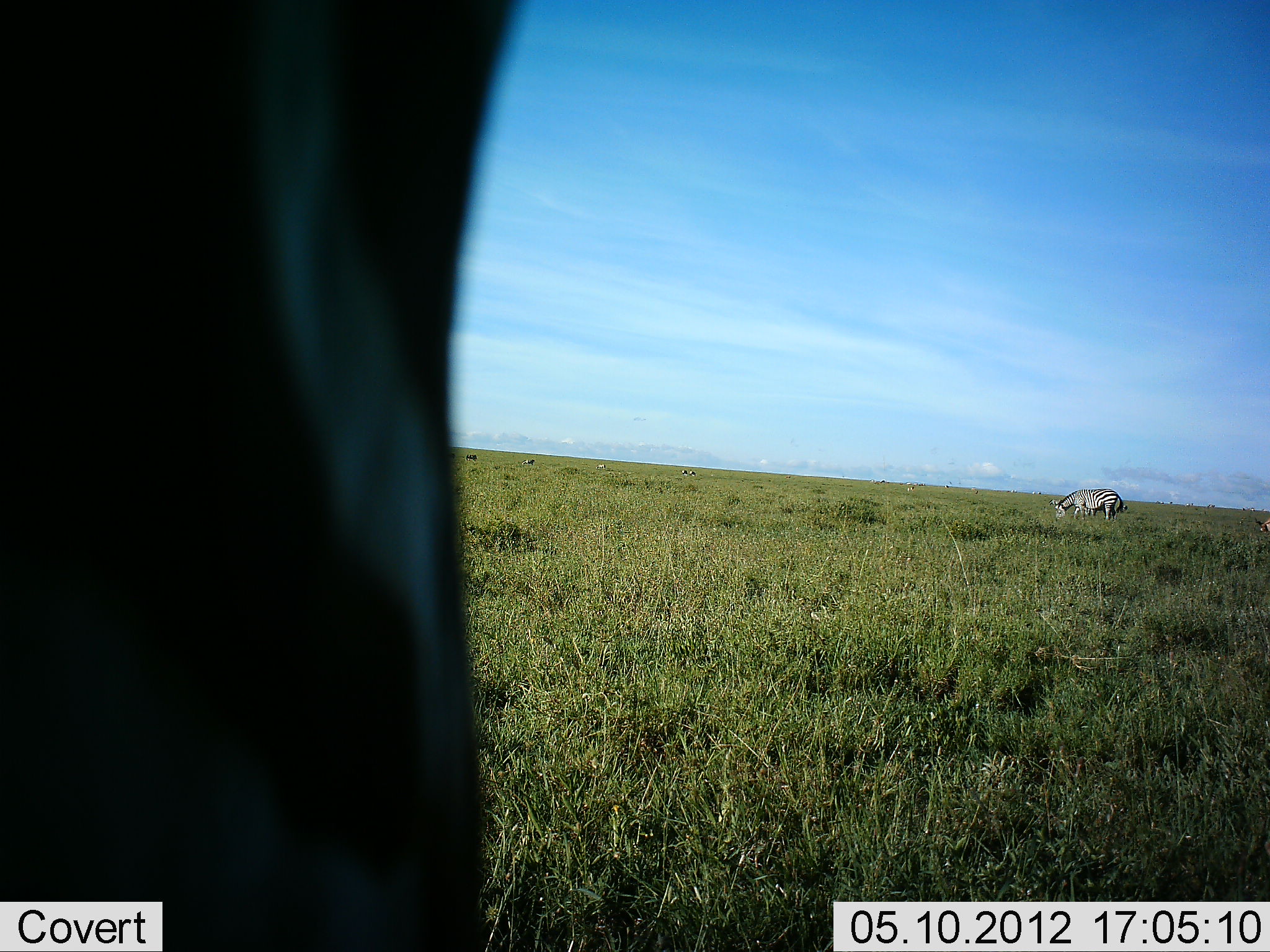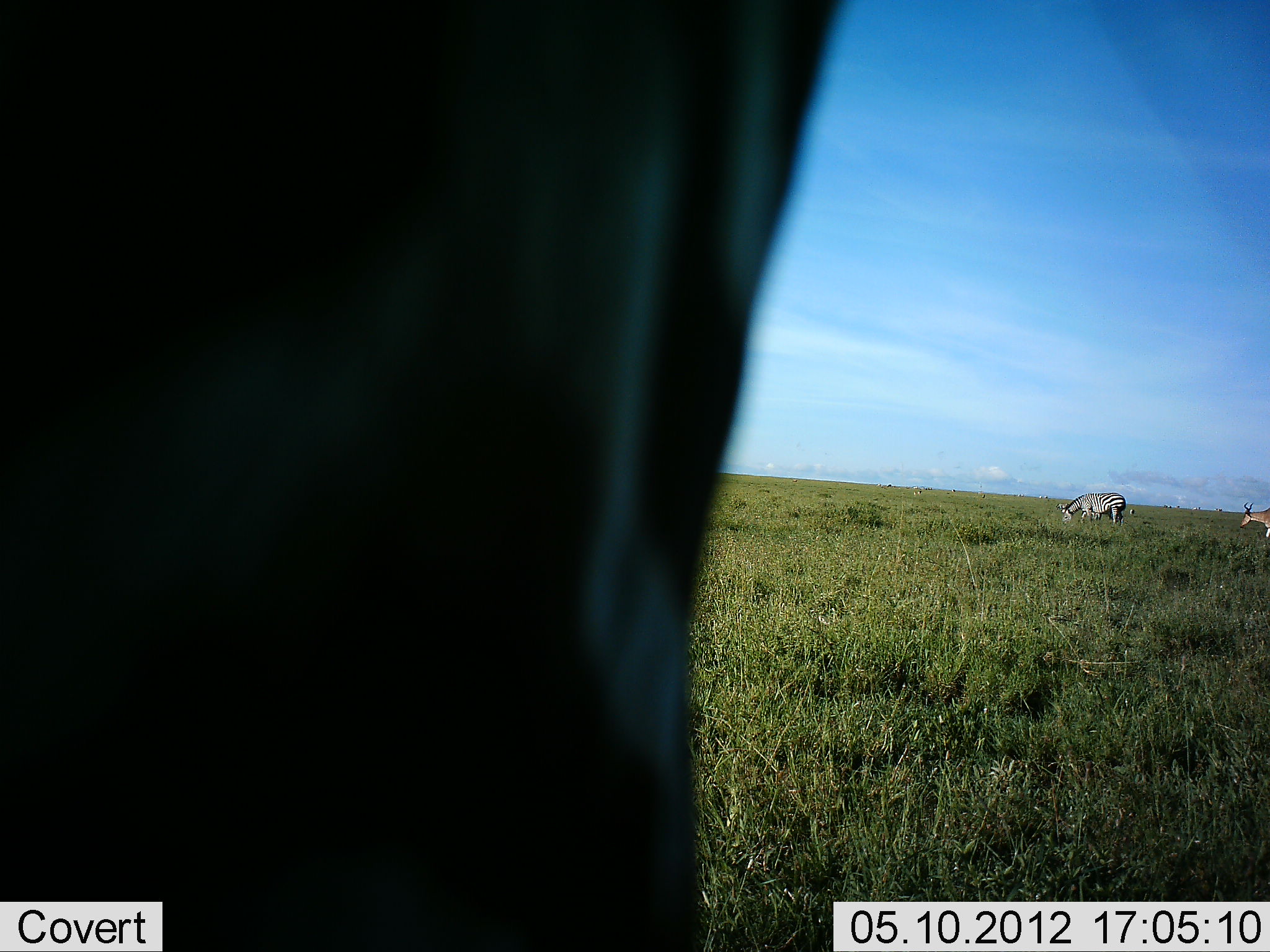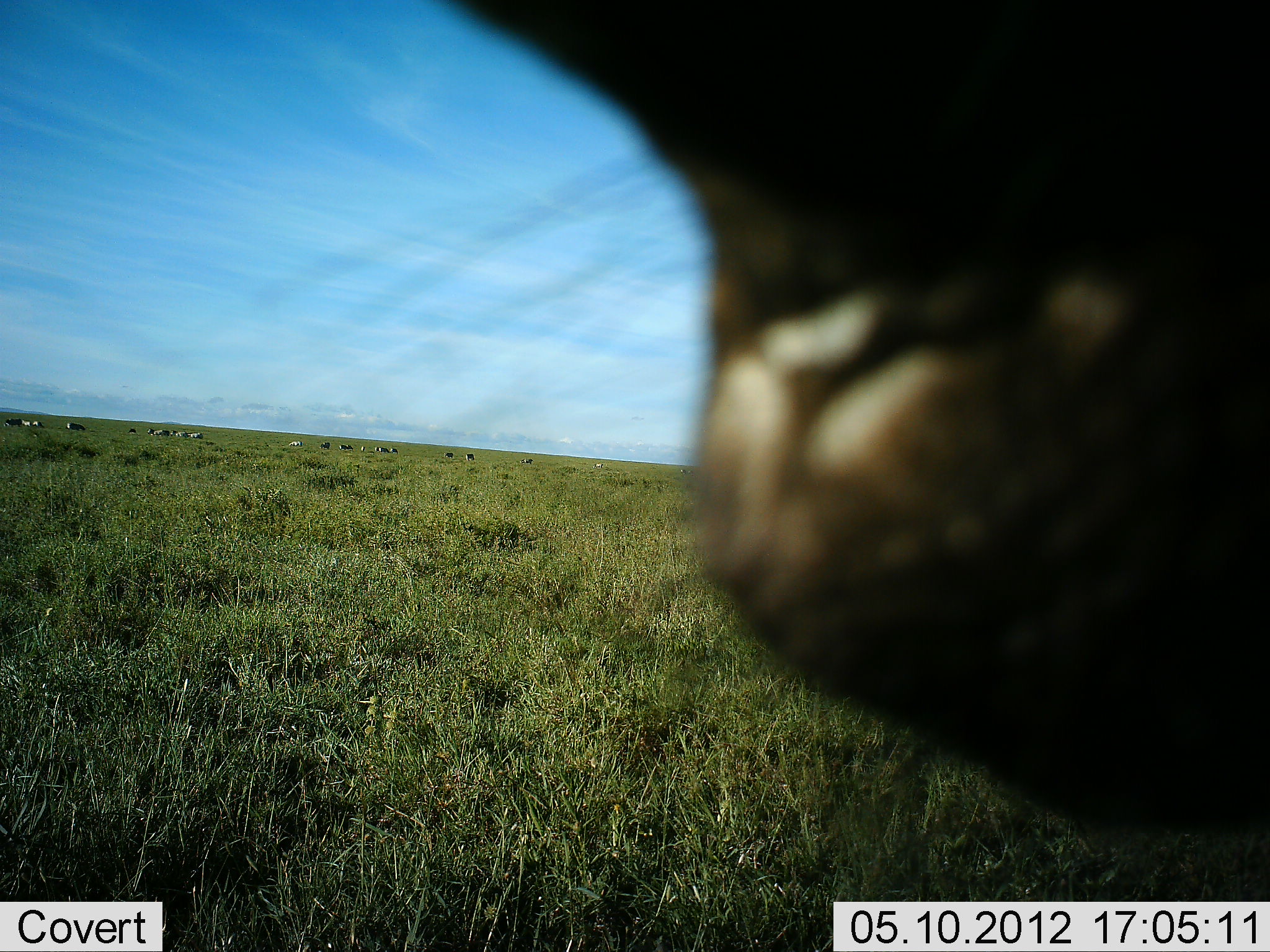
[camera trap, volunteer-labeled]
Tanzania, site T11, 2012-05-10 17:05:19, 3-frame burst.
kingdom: Animalia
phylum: Chordata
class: Mammalia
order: Artiodactyla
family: Bovidae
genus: Alcelaphus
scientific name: Alcelaphus buselaphus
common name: hartebeest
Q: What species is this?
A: Hartebeest (Alcelaphus buselaphus).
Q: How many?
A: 1.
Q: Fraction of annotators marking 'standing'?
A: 0%.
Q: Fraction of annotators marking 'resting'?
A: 0%.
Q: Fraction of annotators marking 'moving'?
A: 88%.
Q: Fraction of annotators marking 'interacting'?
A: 0%.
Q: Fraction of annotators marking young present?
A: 0%.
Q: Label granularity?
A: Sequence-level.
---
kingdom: Animalia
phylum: Chordata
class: Mammalia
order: Perissodactyla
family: Equidae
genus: Equus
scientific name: Equus quagga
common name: plains zebra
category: zebra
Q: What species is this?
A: Zebra (plains zebra) (Equus quagga).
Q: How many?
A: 2.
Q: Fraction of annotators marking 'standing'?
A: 20%.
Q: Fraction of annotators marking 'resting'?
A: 0%.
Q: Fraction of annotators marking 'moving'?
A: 25%.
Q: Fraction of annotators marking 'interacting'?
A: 0%.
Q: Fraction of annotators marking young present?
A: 0%.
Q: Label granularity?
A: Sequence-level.